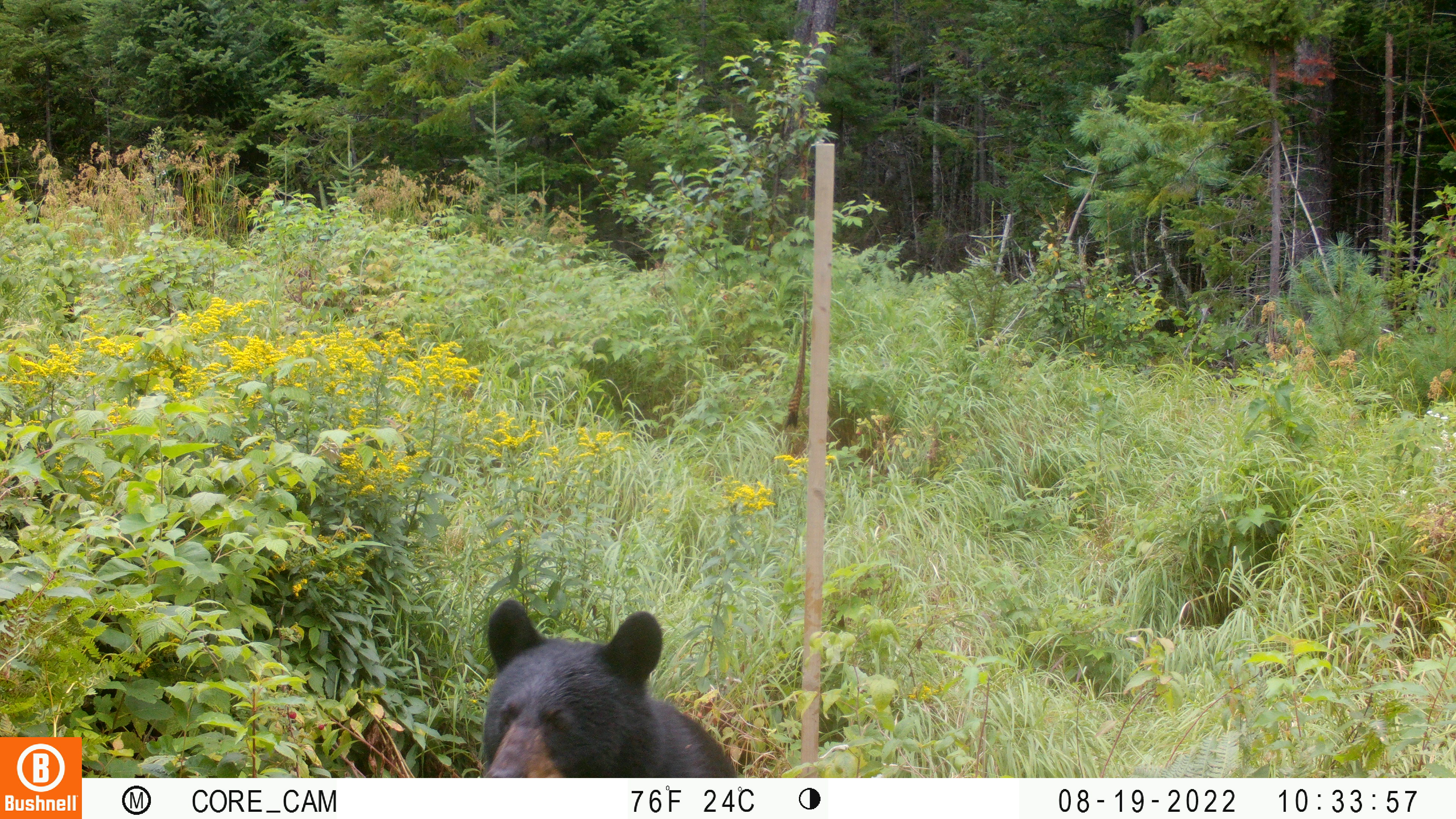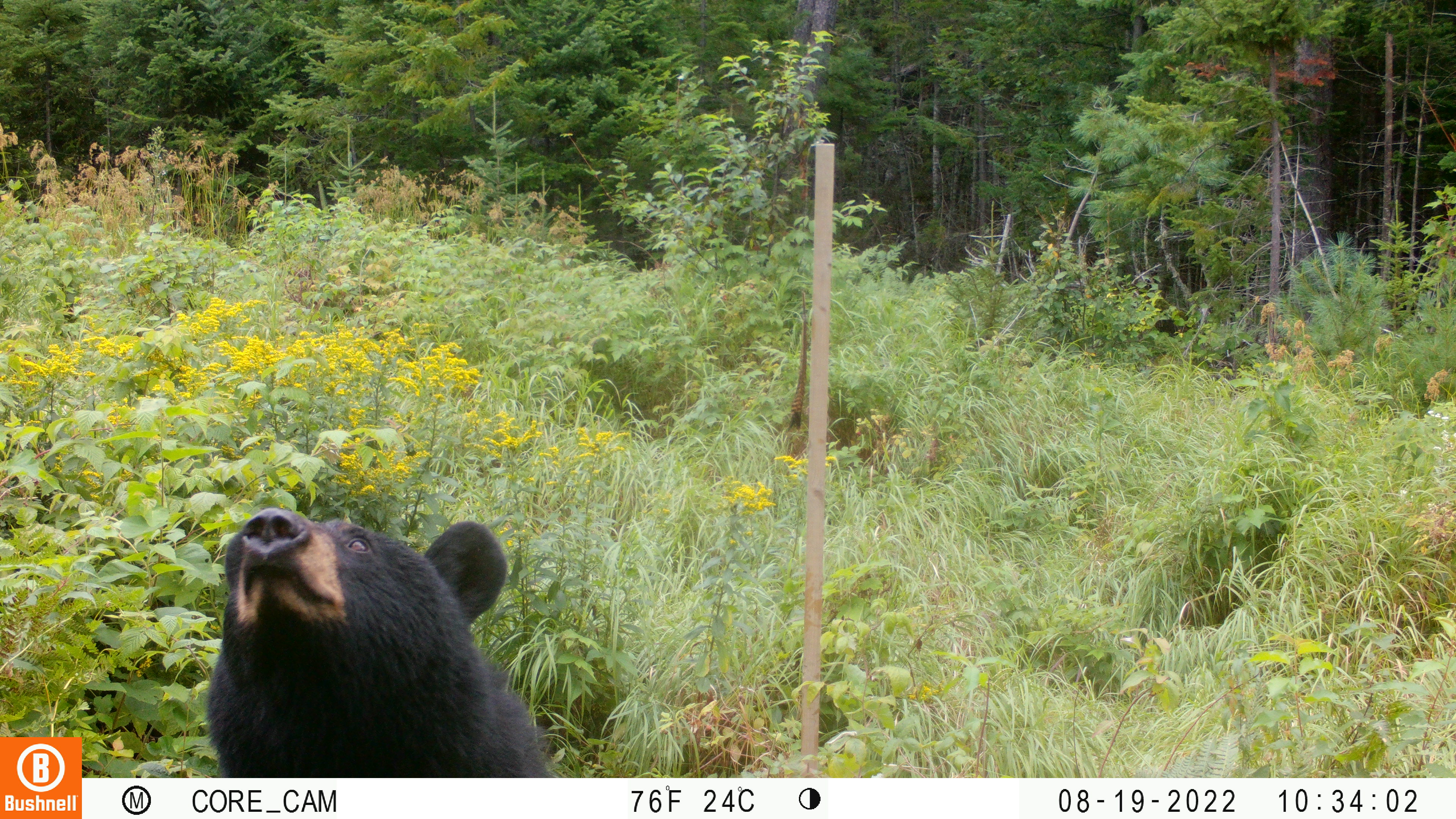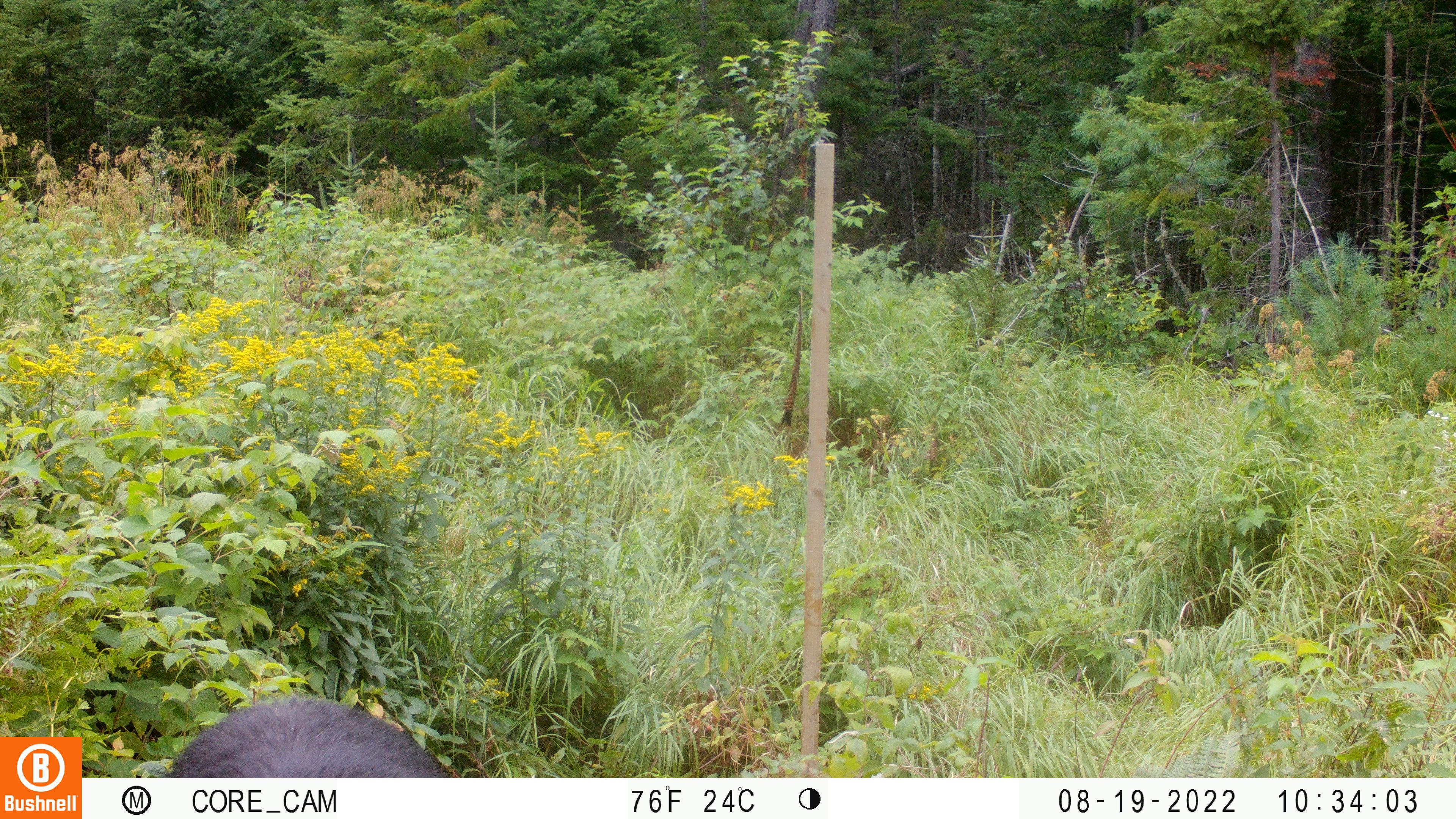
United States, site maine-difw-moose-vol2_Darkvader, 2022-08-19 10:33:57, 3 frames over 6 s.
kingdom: Animalia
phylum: Chordata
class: Mammalia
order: Carnivora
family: Ursidae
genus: Ursus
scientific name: Ursus americanus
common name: black bear